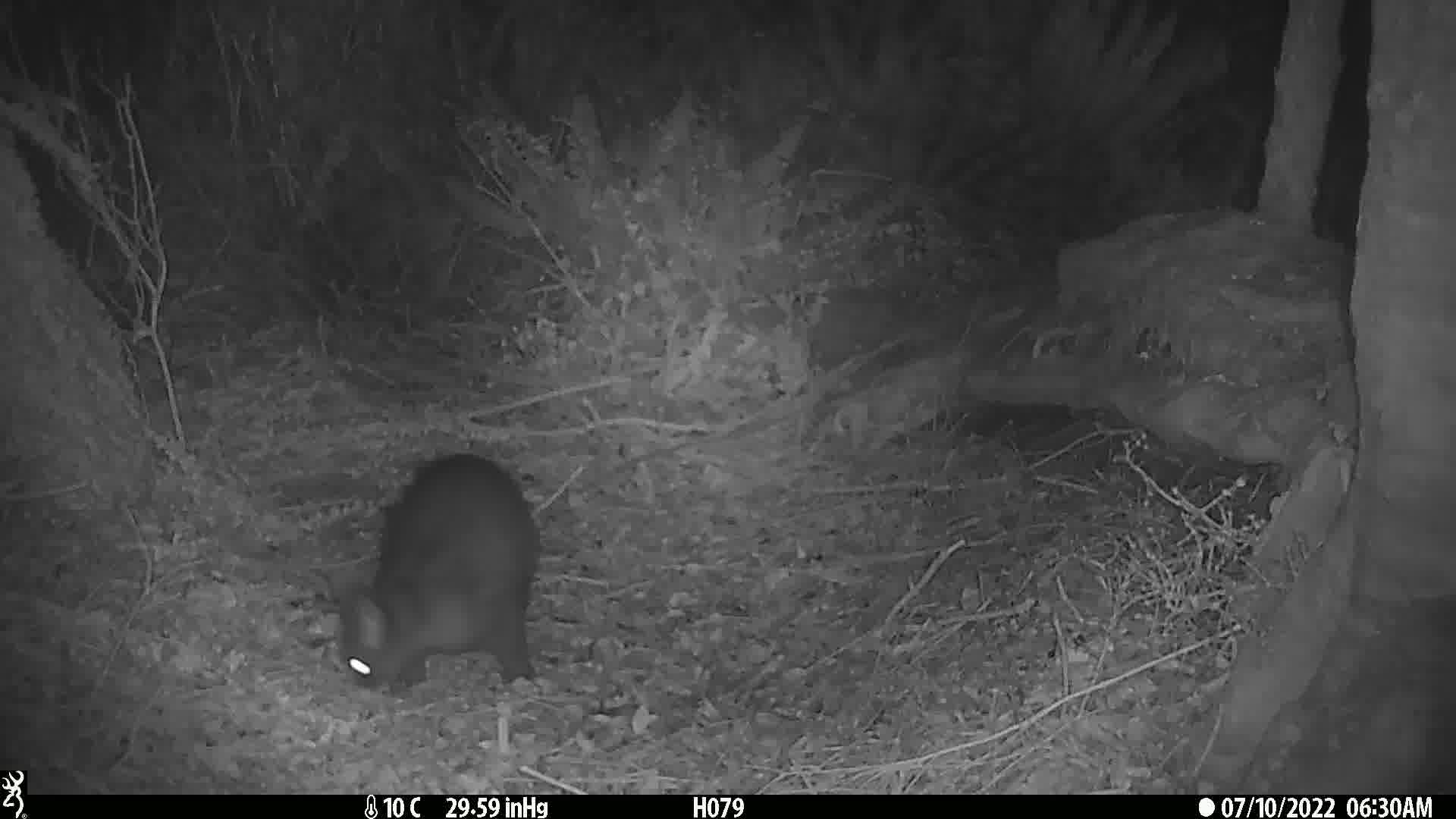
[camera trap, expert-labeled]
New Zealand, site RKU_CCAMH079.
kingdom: Animalia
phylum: Chordata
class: Mammalia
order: Diprotodontia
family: Phalangeridae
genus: Trichosurus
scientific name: Trichosurus vulpecula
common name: common brushtail possum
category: possum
Possum (common brushtail possum) (Trichosurus vulpecula).